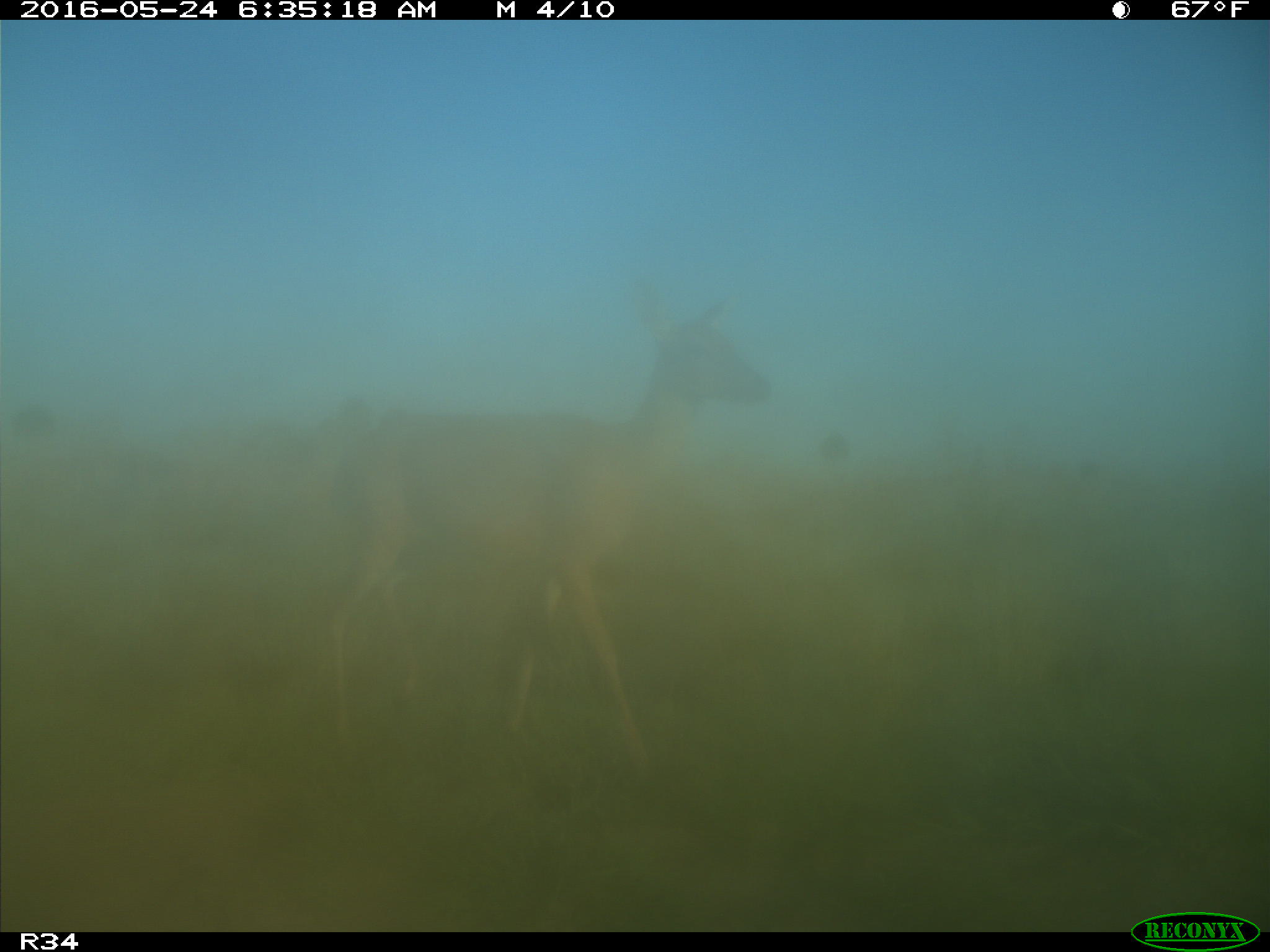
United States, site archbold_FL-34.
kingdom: Animalia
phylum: Chordata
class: Mammalia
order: Artiodactyla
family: Cervidae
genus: Odocoileus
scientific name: Odocoileus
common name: deer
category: unidentified deer